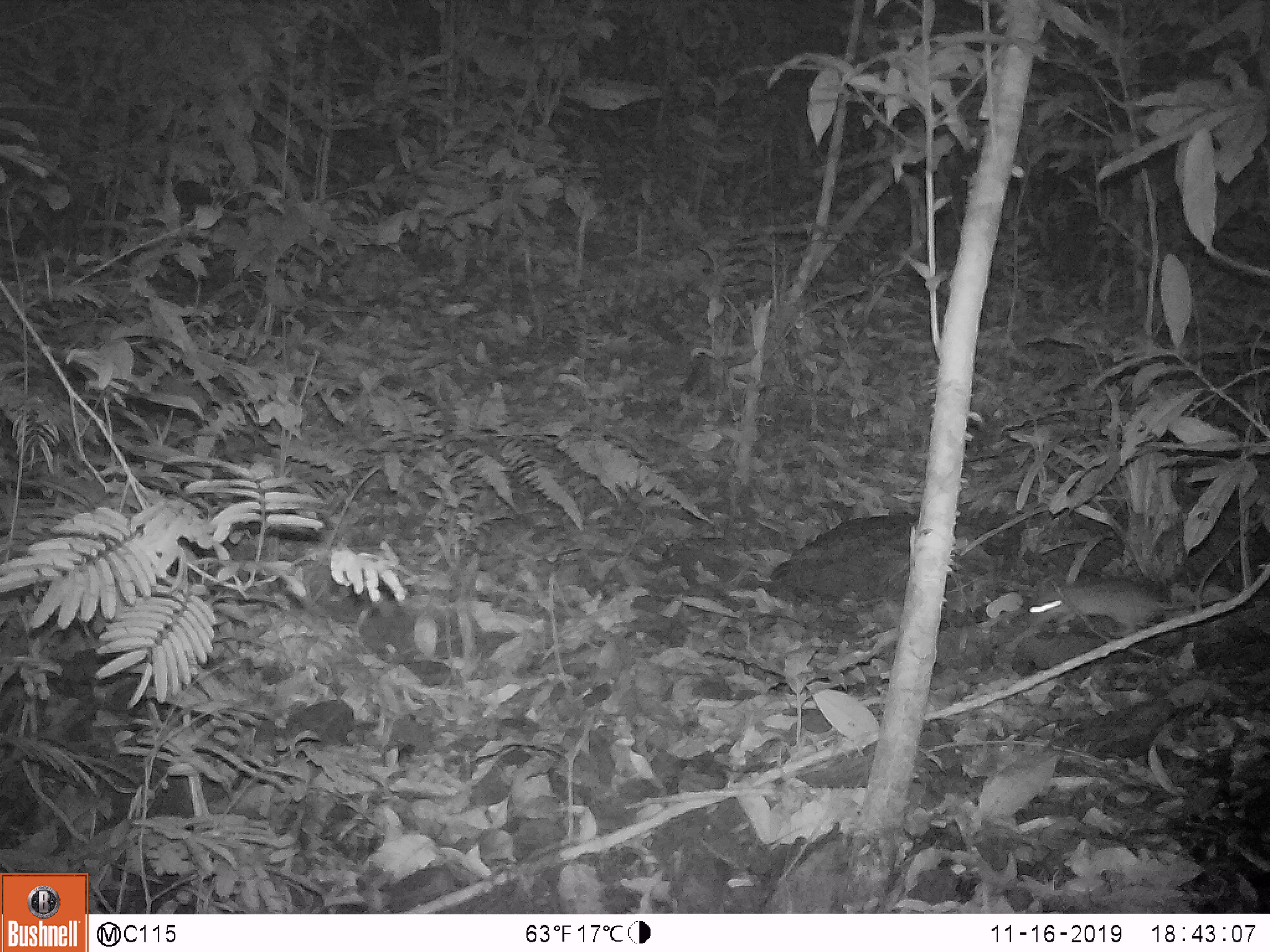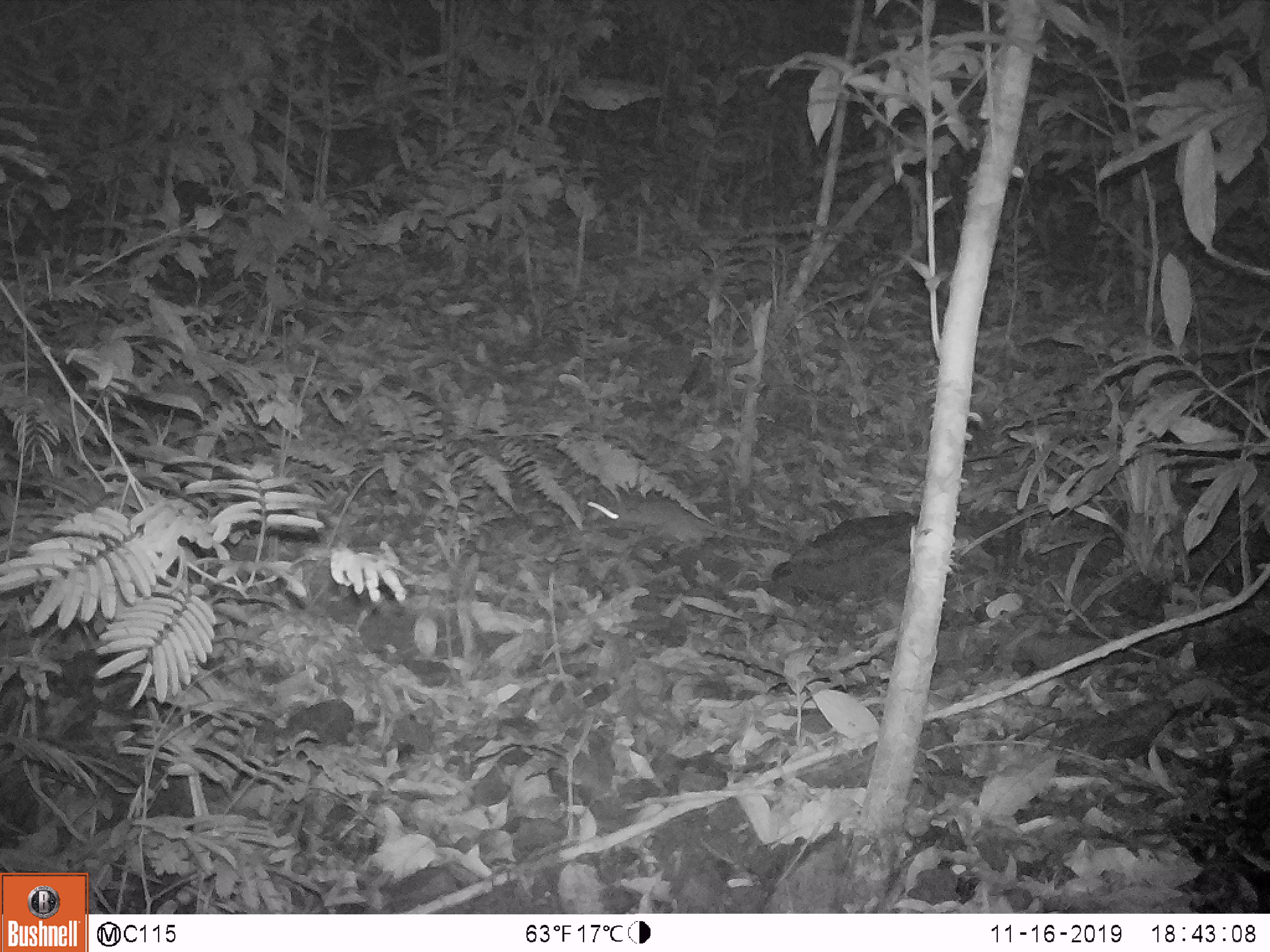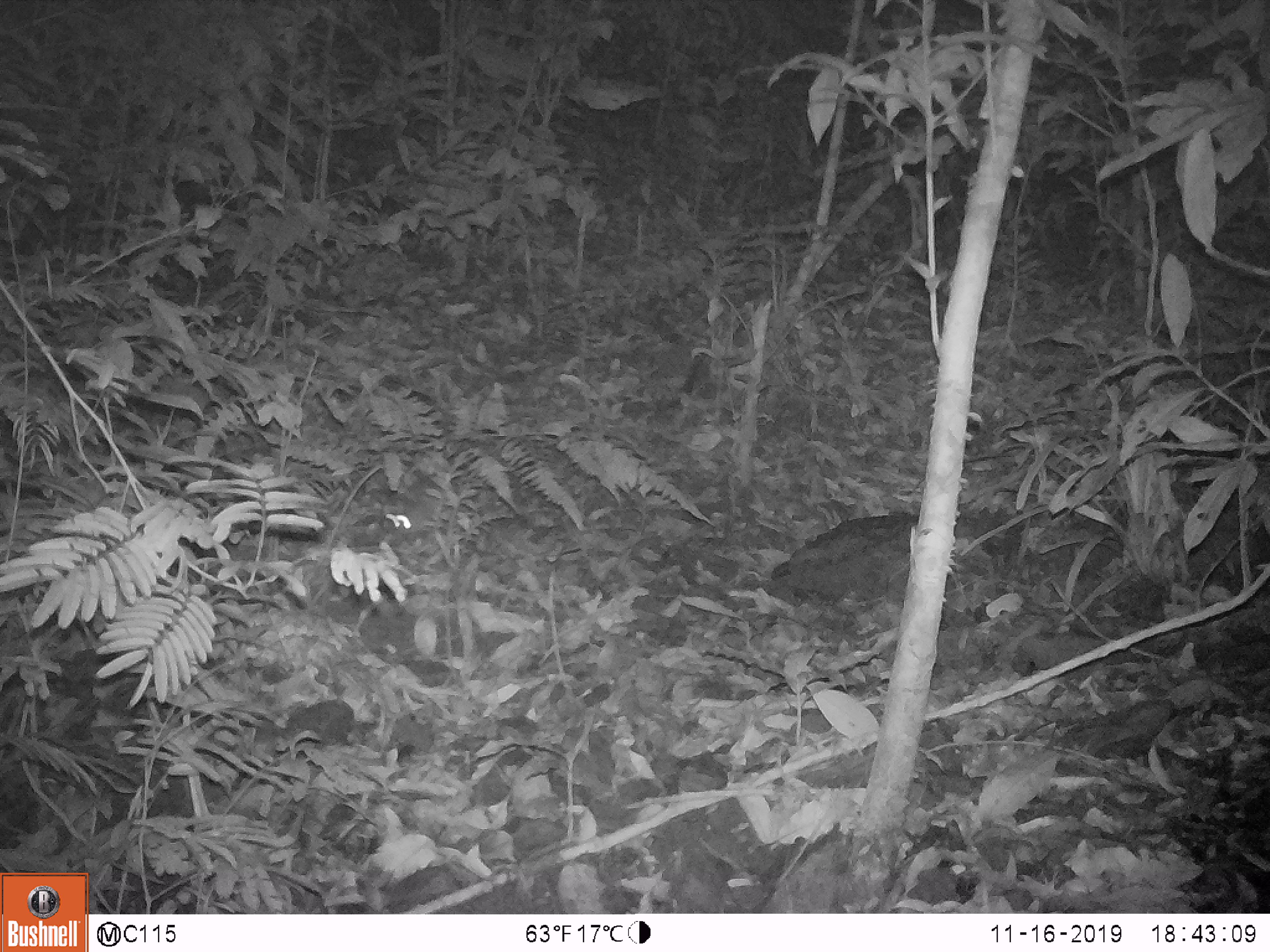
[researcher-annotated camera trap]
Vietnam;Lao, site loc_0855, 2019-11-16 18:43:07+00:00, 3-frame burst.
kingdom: Animalia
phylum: Chordata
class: Mammalia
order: Rodentia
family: Muridae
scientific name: Muridae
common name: old-world mice and rats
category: unidentified murid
Unidentified murid (old-world mice and rats) (Muridae). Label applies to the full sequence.